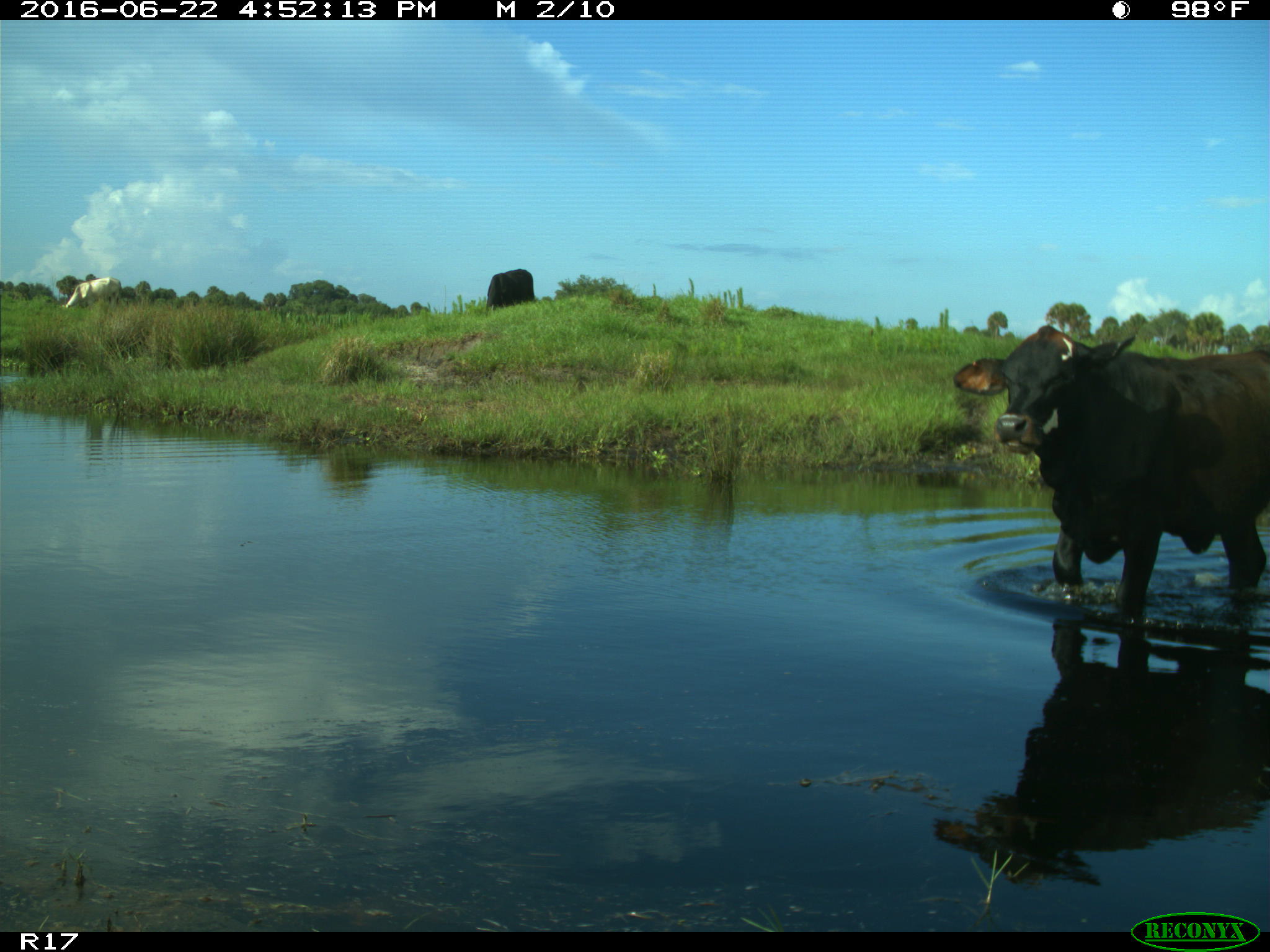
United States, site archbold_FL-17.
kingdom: Animalia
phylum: Chordata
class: Mammalia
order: Artiodactyla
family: Bovidae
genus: Bos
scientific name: Bos taurus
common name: domestic cow